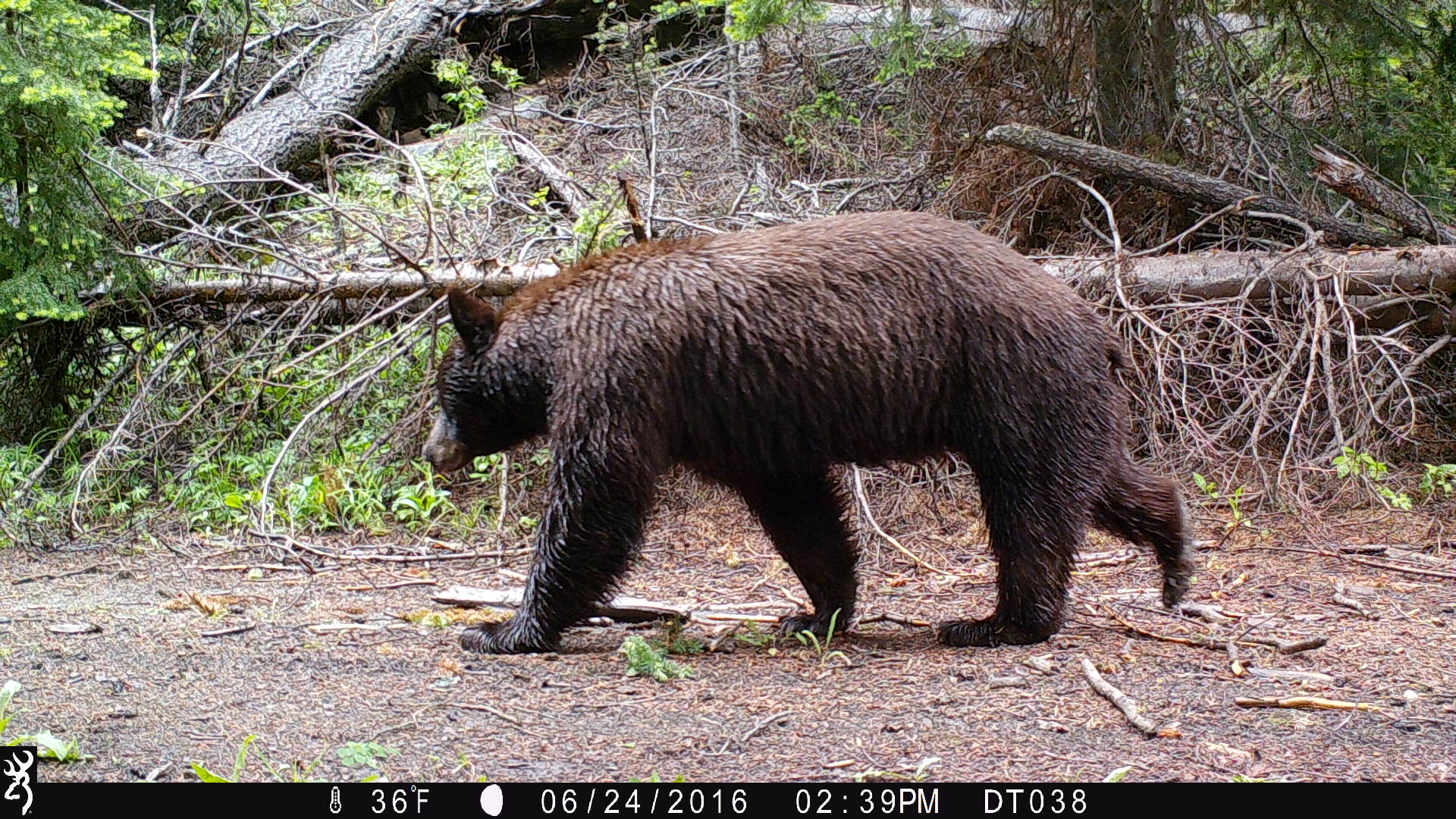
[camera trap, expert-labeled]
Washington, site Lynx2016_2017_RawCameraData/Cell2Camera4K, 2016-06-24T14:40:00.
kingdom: Animalia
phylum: Chordata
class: Mammalia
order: Carnivora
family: Ursidae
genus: Ursus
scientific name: Ursus americanus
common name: american black bear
Ursus americanus (american black bear). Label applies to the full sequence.